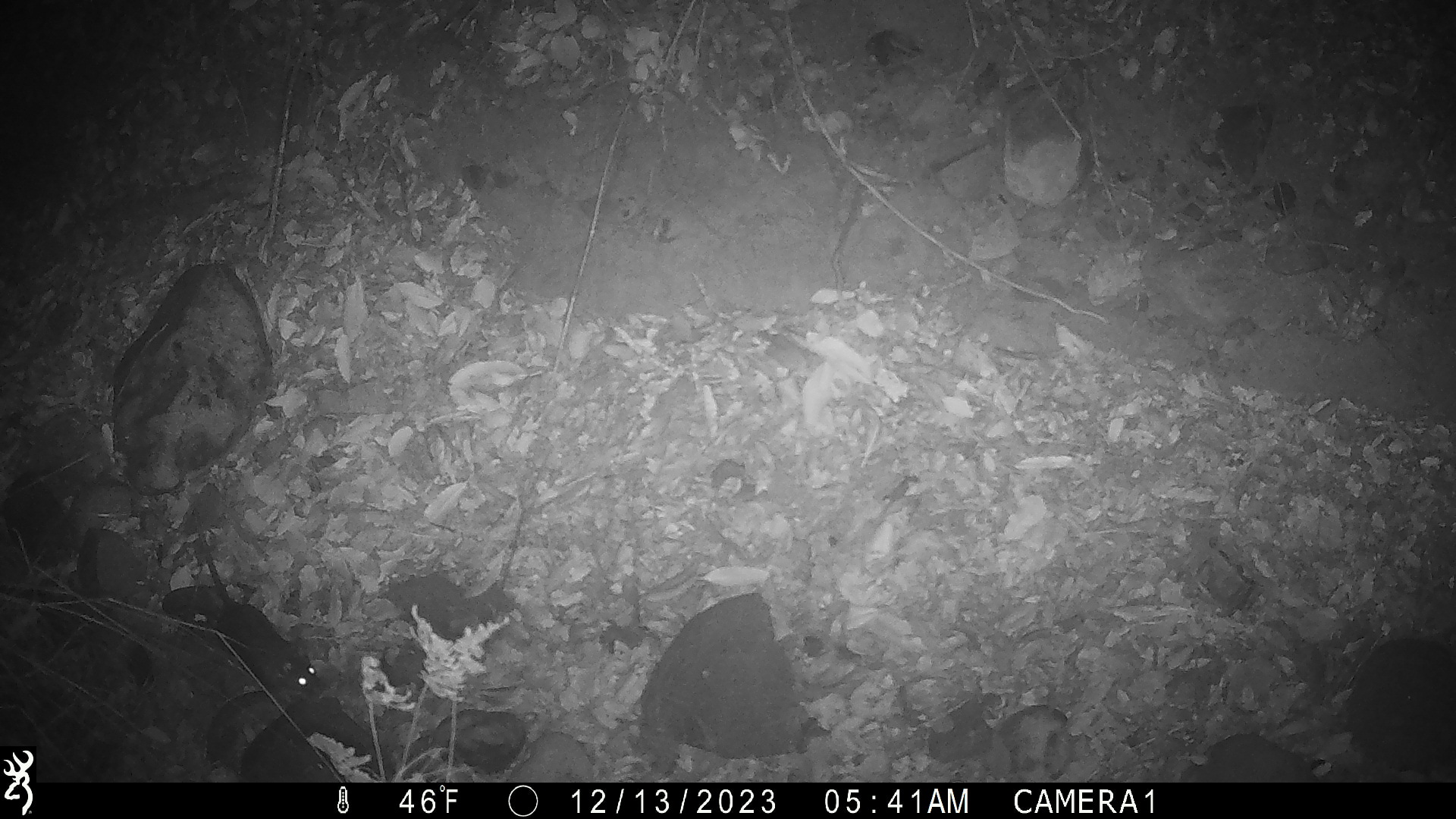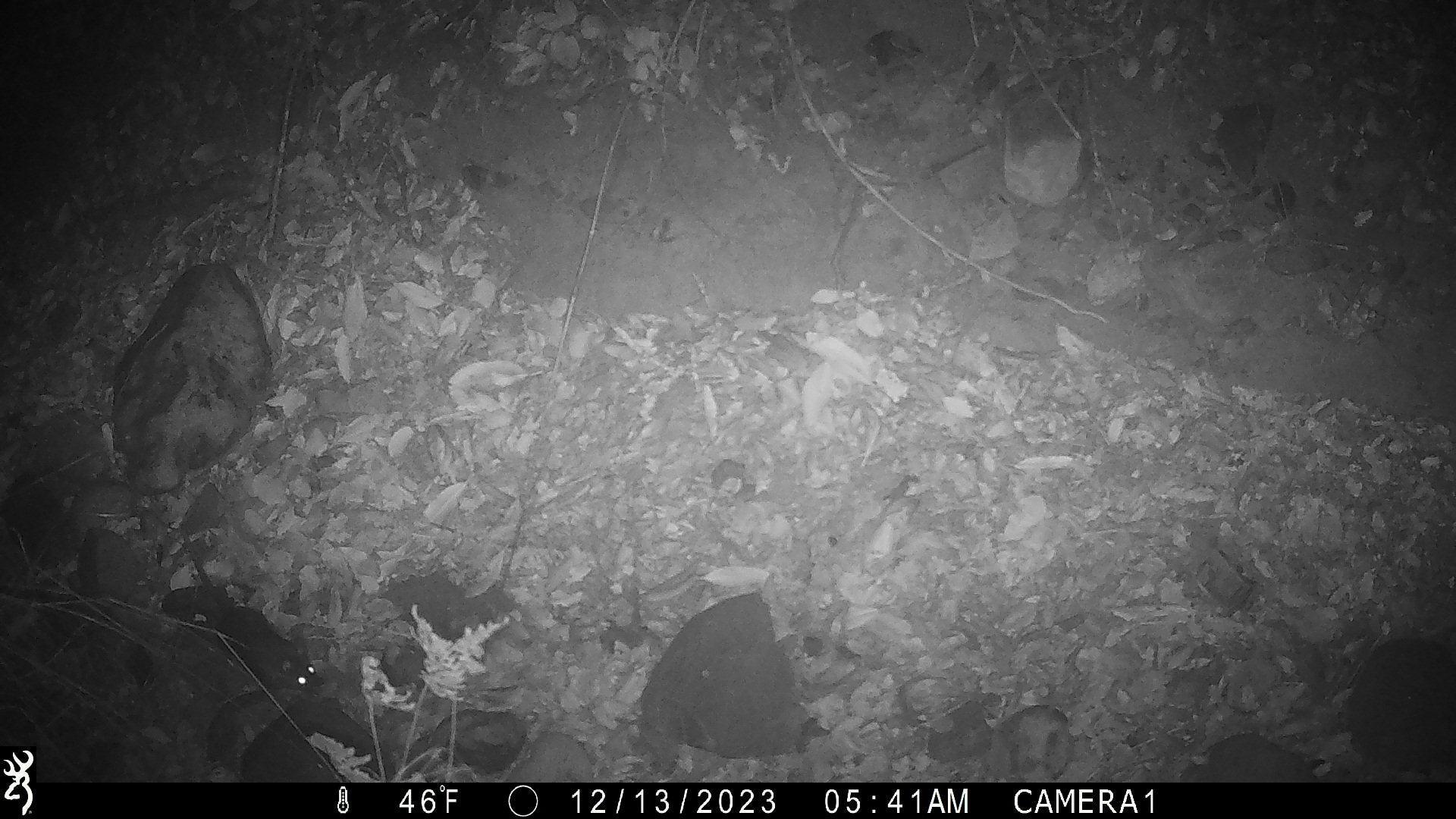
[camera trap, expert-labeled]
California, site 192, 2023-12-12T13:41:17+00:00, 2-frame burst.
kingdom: Animalia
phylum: Chordata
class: Mammalia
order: Rodentia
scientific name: Rodentia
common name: mouse or rat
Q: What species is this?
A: Mouse or rat (Rodentia).